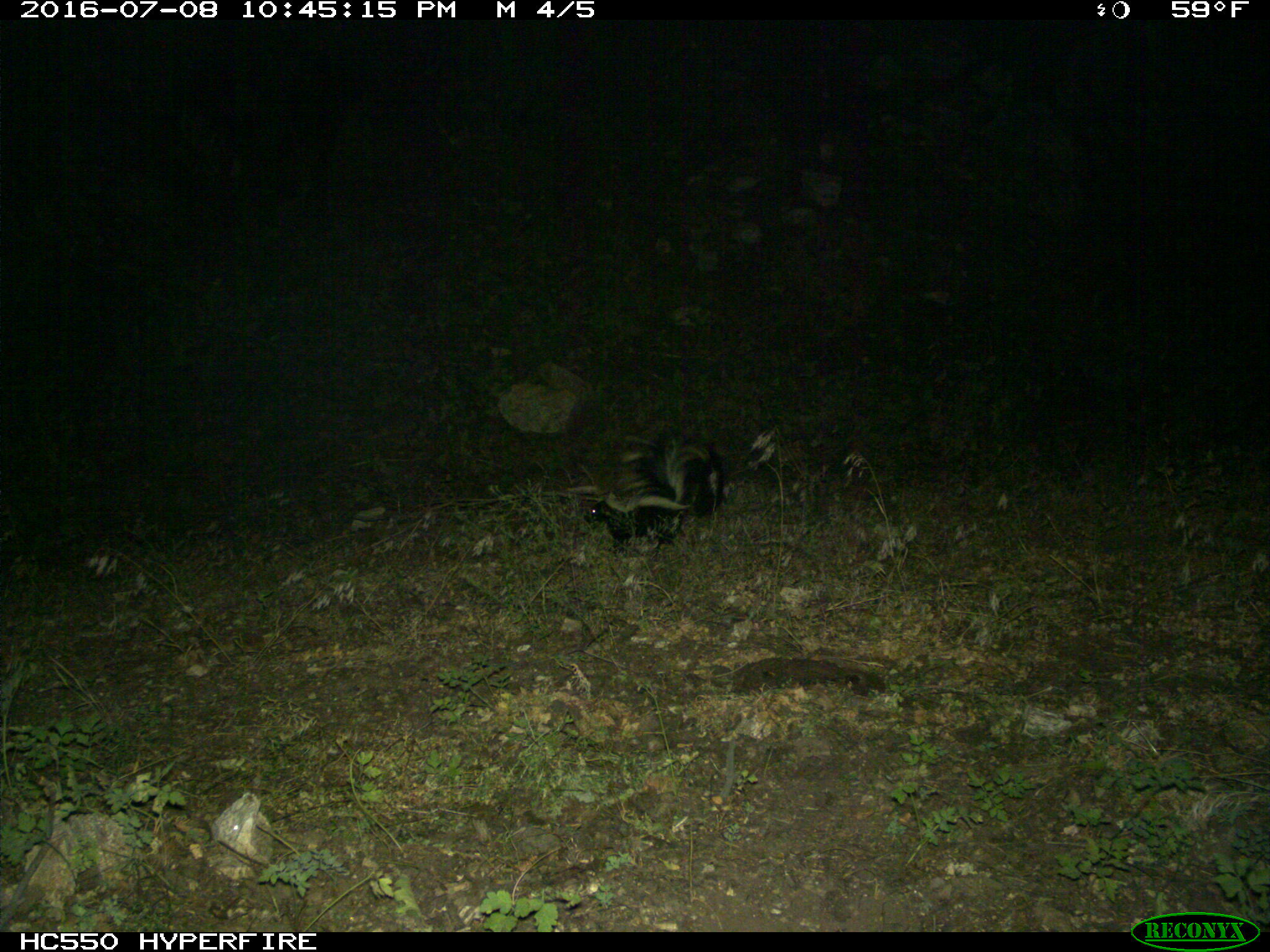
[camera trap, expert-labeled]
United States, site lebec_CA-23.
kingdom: Animalia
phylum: Chordata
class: Mammalia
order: Carnivora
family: Mephitidae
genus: Mephitis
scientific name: Mephitis mephitis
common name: striped skunk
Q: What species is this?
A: Mephitis mephitis (striped skunk).